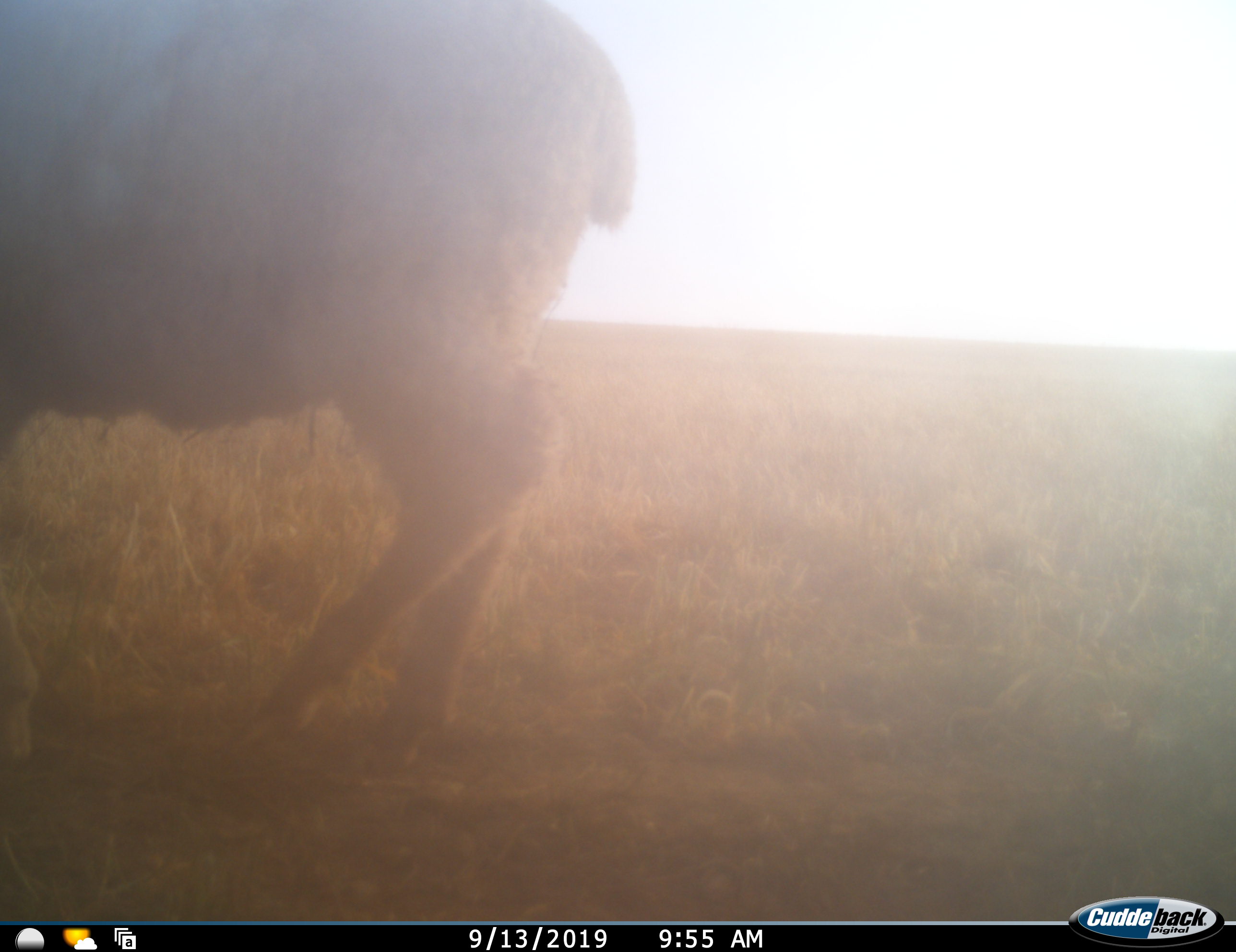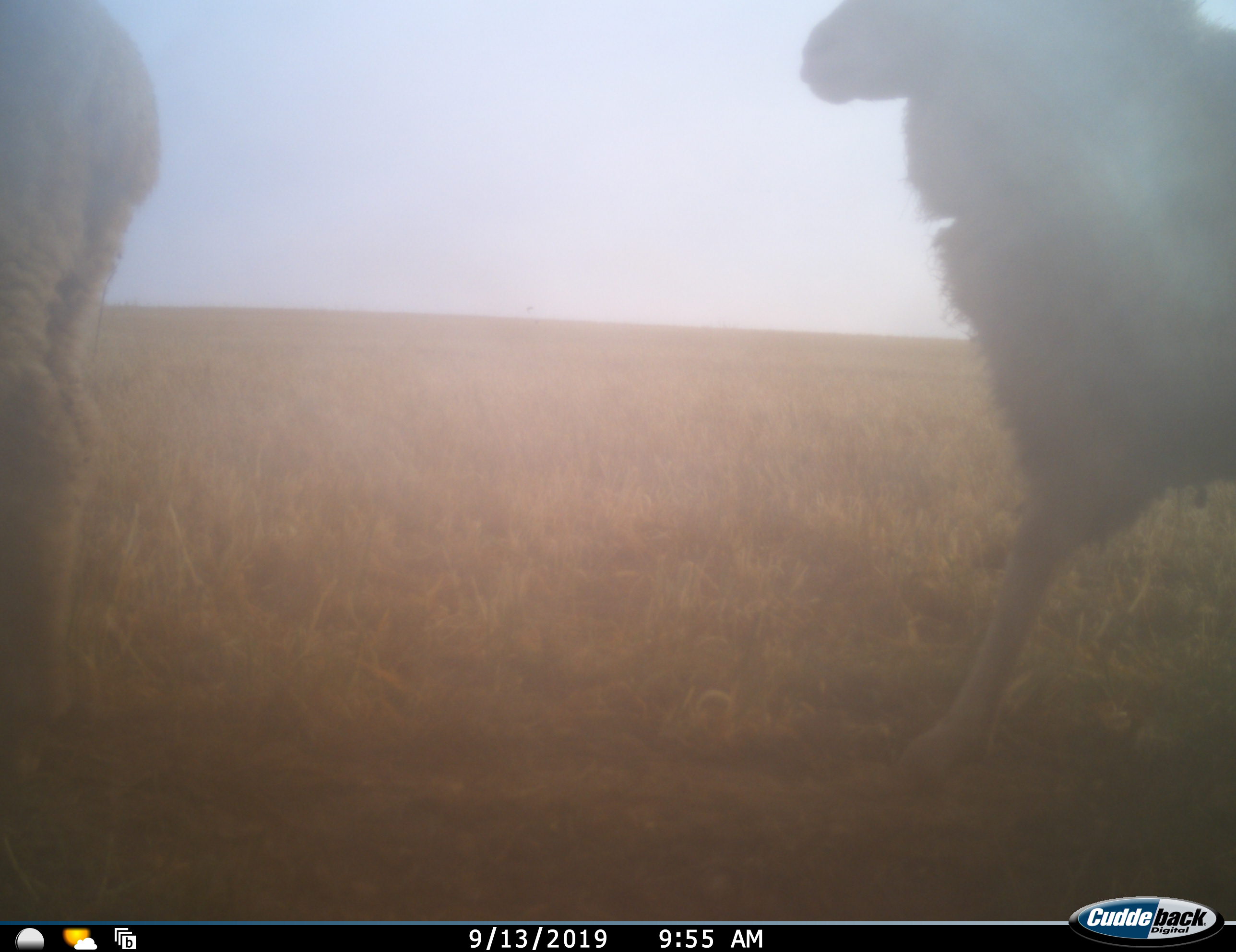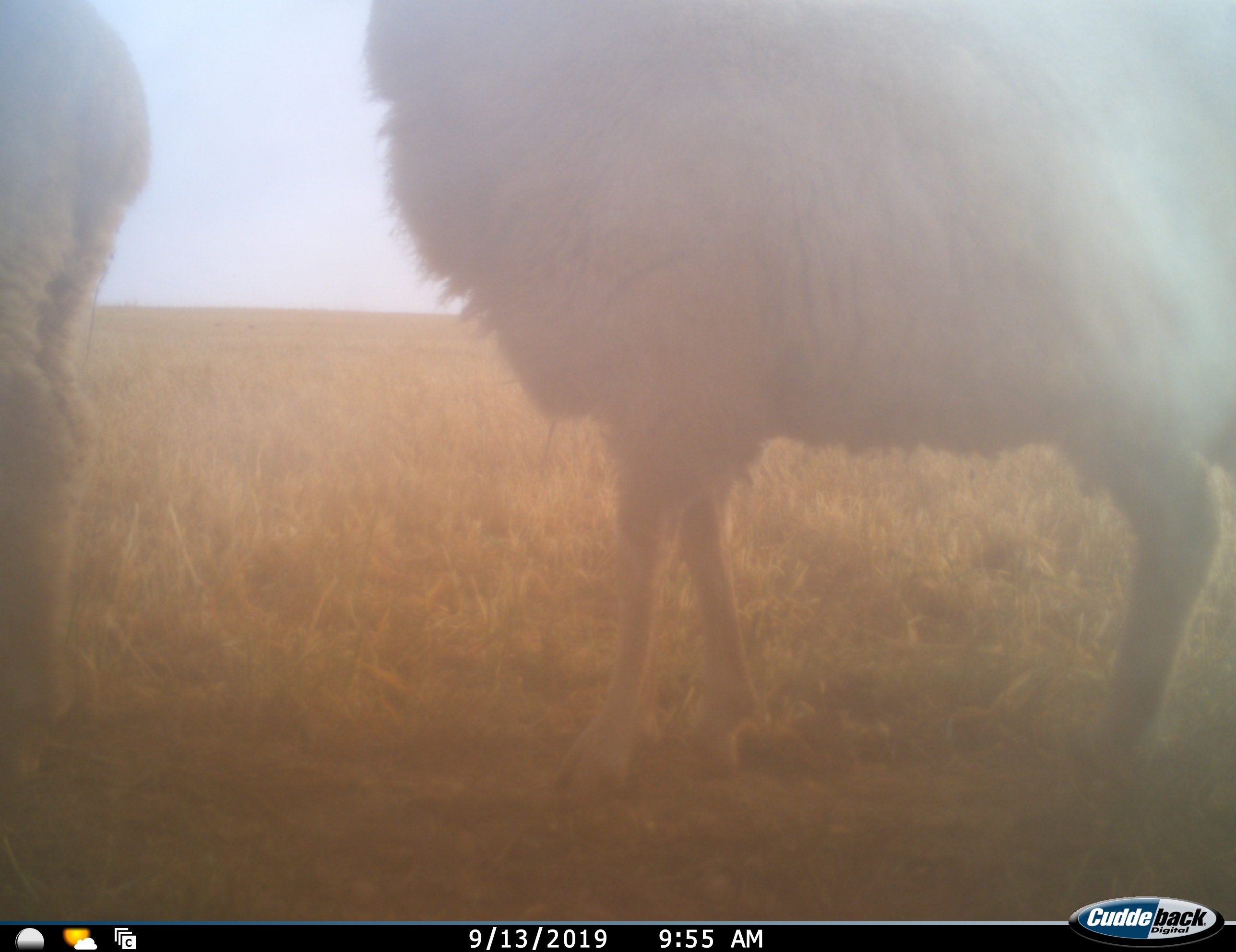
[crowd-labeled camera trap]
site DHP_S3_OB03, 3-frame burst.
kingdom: Animalia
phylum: Chordata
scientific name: Vertebrata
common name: domestic animal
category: domesticanimal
Domesticanimal (domestic animal) (Vertebrata), count 2. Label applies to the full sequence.